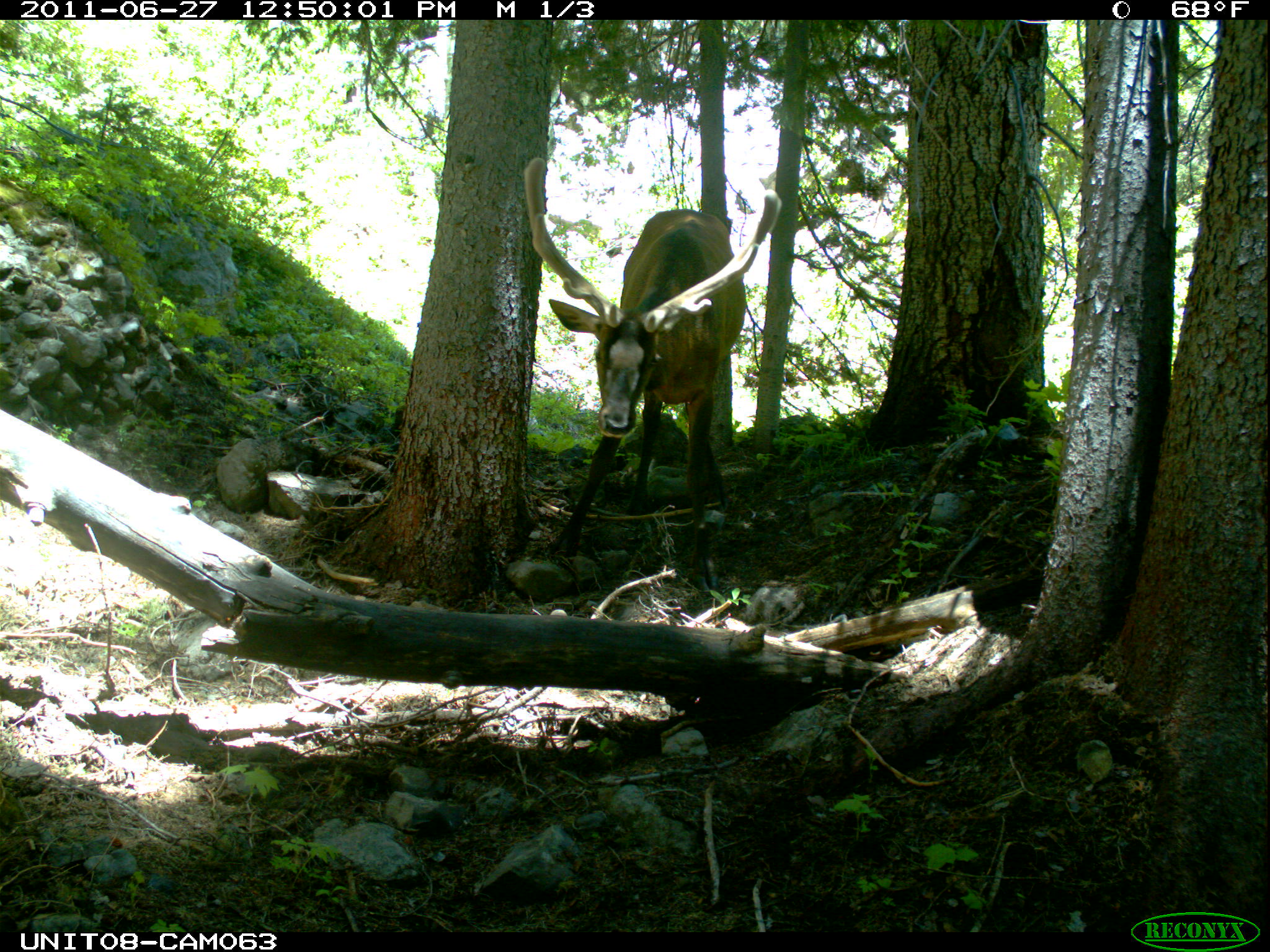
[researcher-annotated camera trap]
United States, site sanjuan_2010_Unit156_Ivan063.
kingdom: Animalia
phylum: Chordata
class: Mammalia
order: Artiodactyla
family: Cervidae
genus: Cervus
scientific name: Cervus elaphus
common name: red deer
Cervus elaphus (red deer).